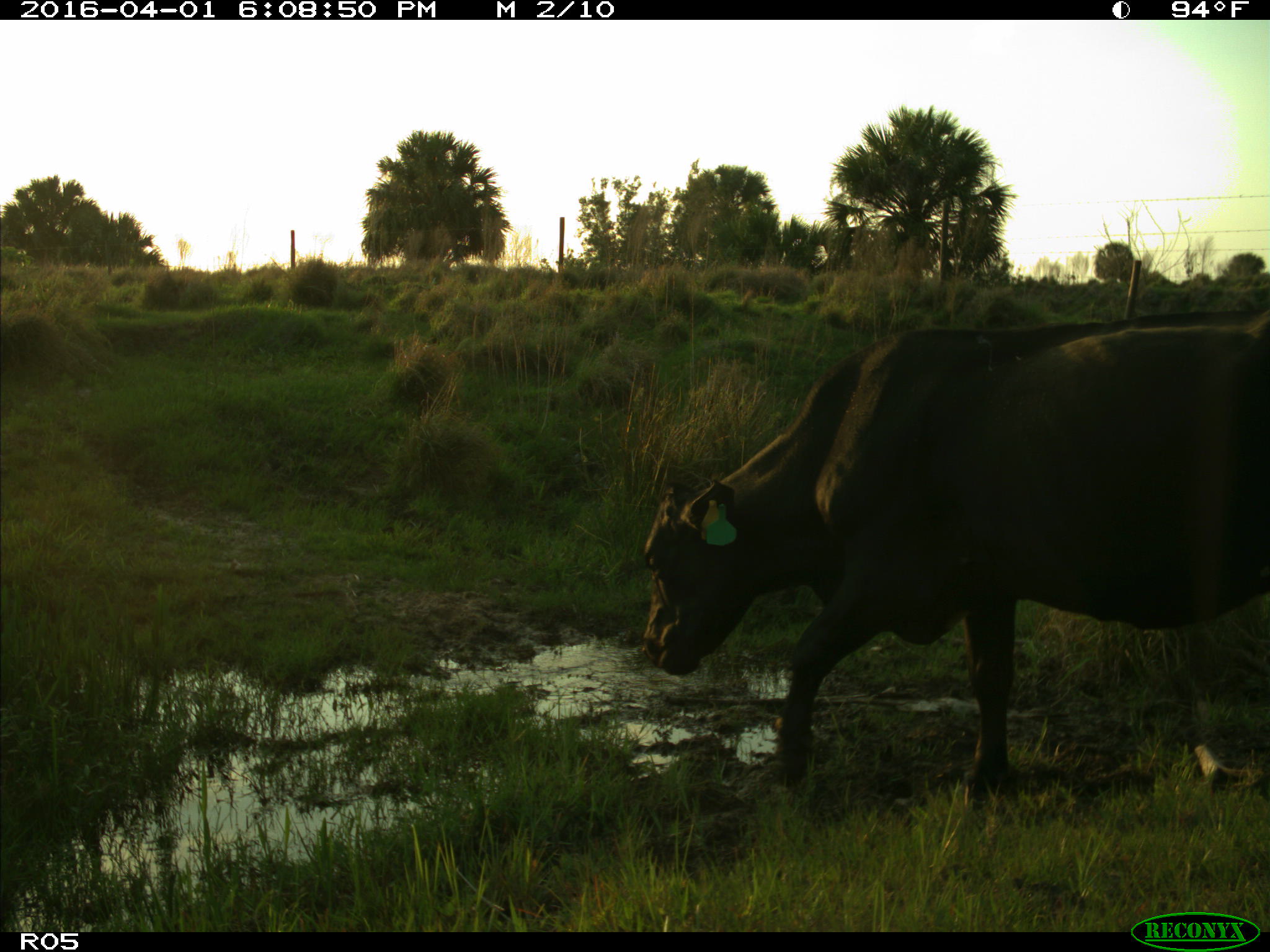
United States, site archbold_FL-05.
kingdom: Animalia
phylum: Chordata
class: Mammalia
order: Artiodactyla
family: Bovidae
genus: Bos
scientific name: Bos taurus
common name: domestic cow